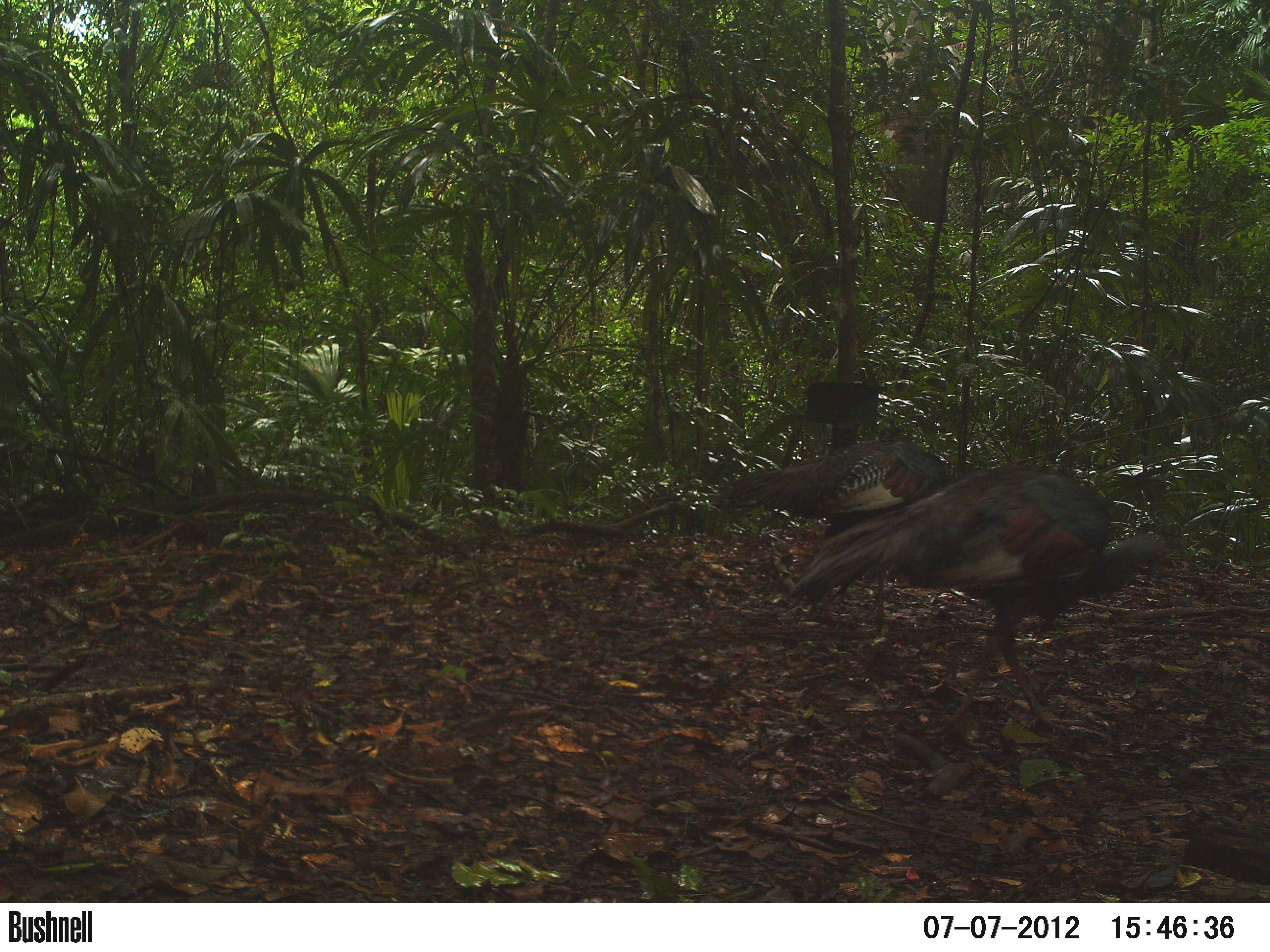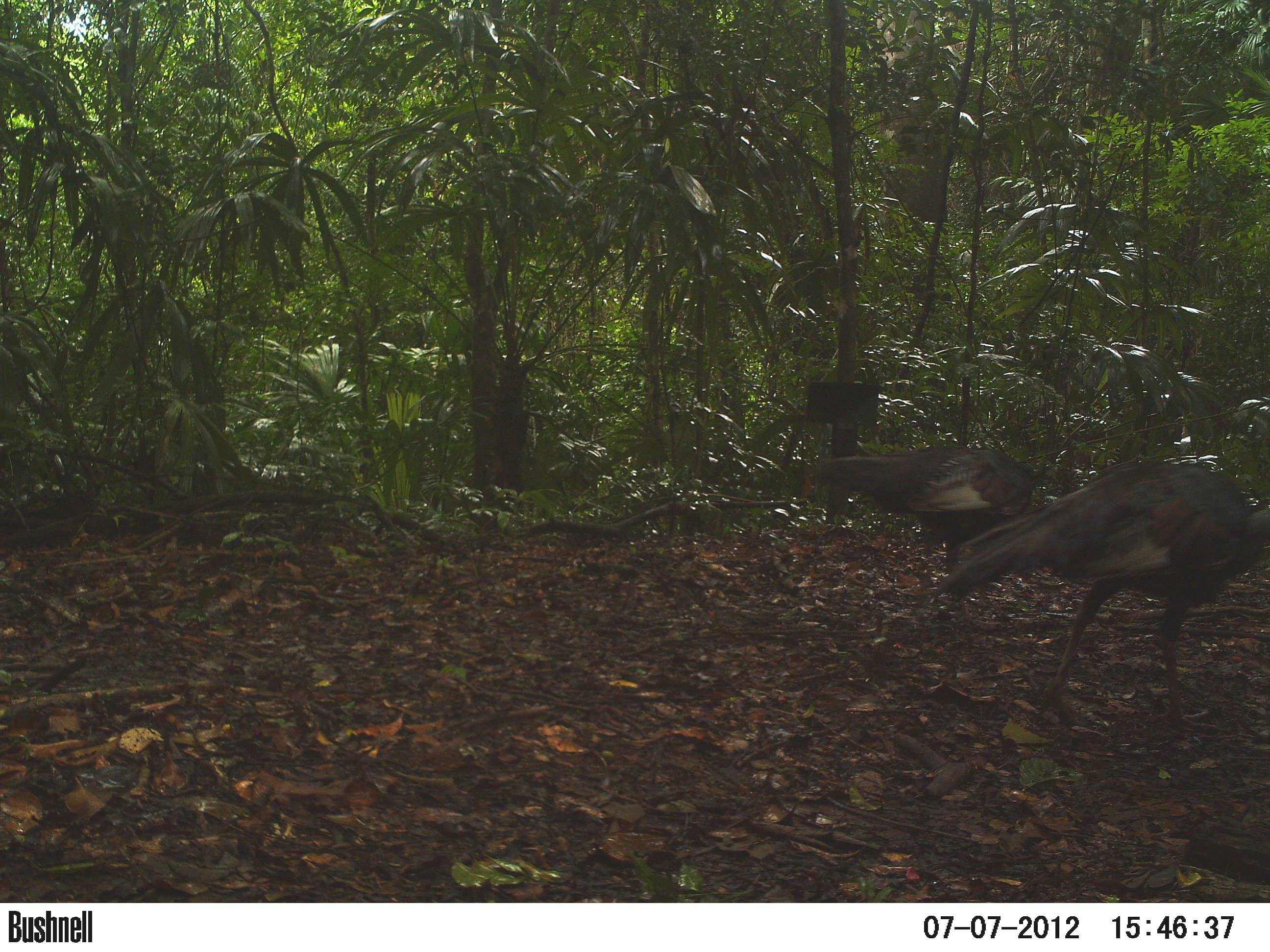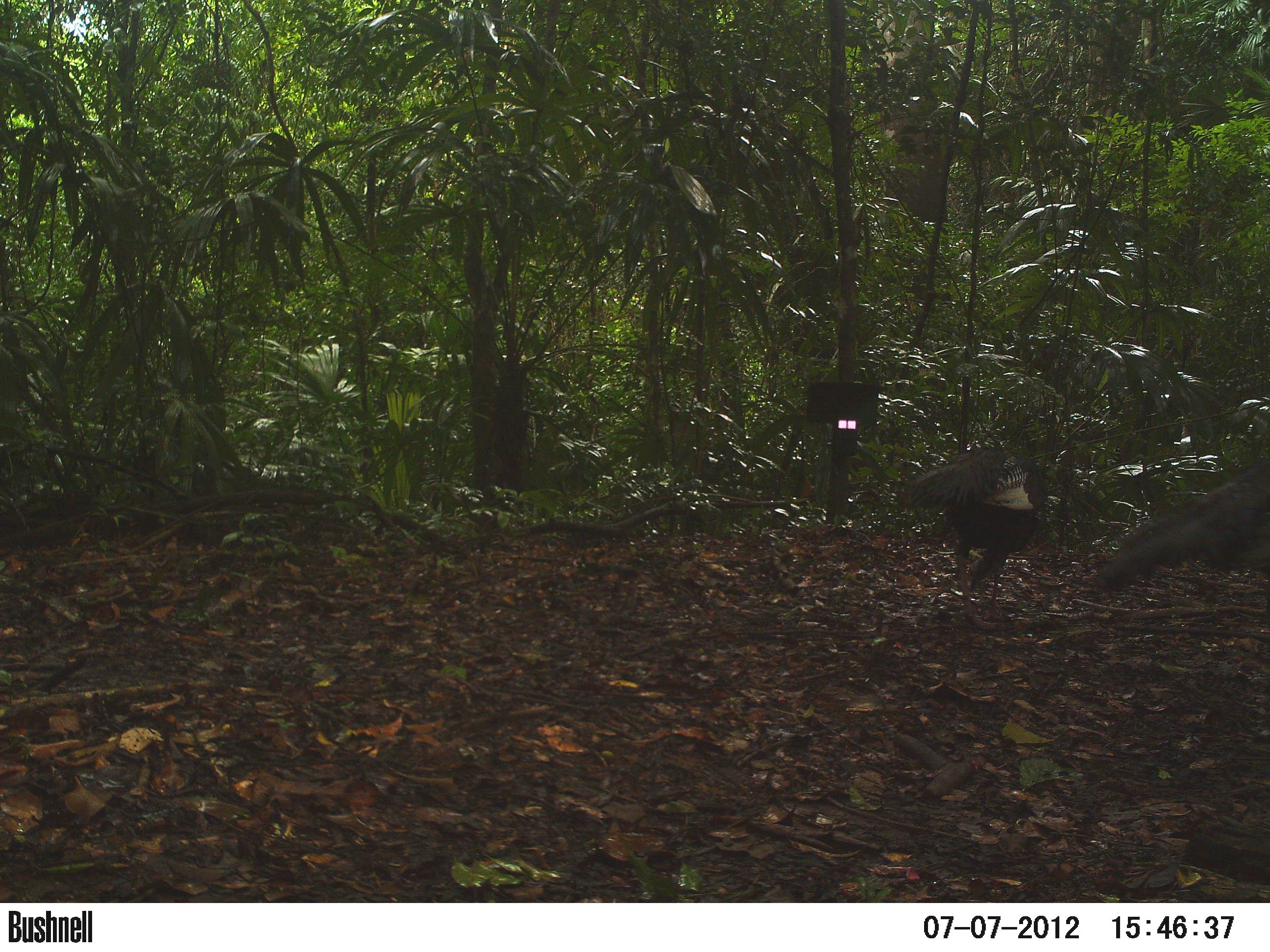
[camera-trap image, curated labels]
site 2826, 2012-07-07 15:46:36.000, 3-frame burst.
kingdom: Animalia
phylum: Chordata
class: Aves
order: Galliformes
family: Phasianidae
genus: Meleagris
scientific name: Meleagris ocellata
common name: ocellated turkey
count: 2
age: adult